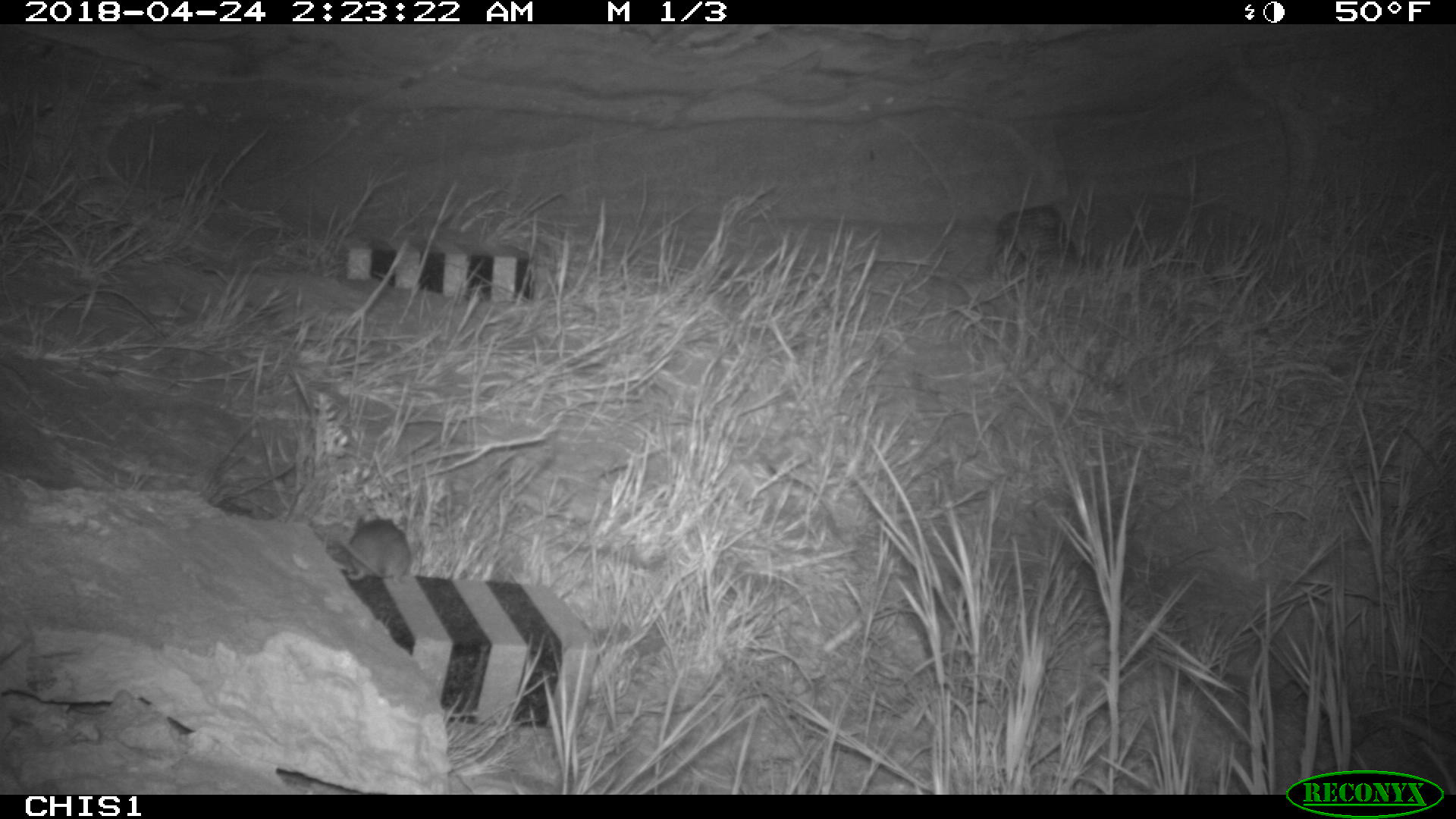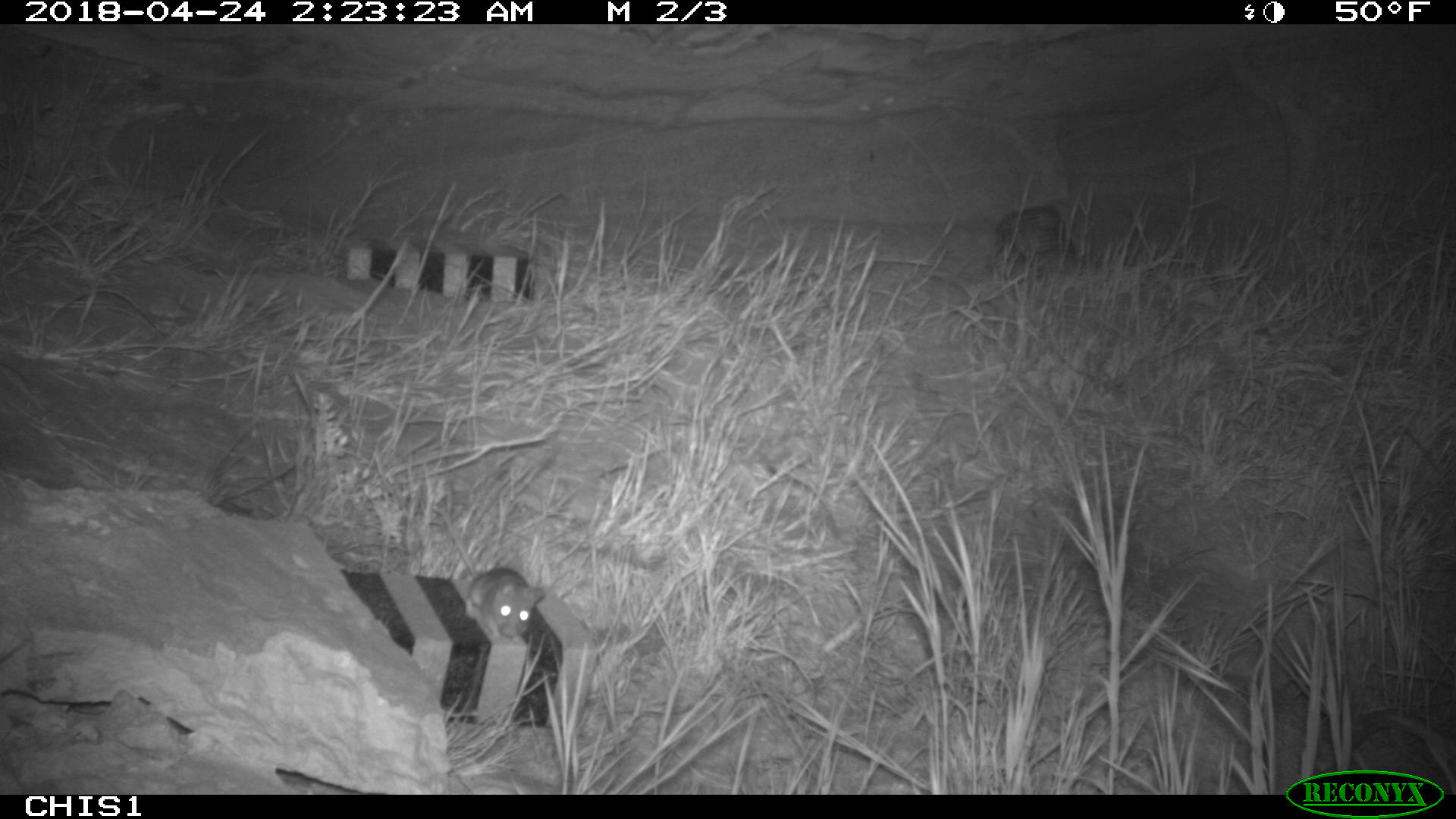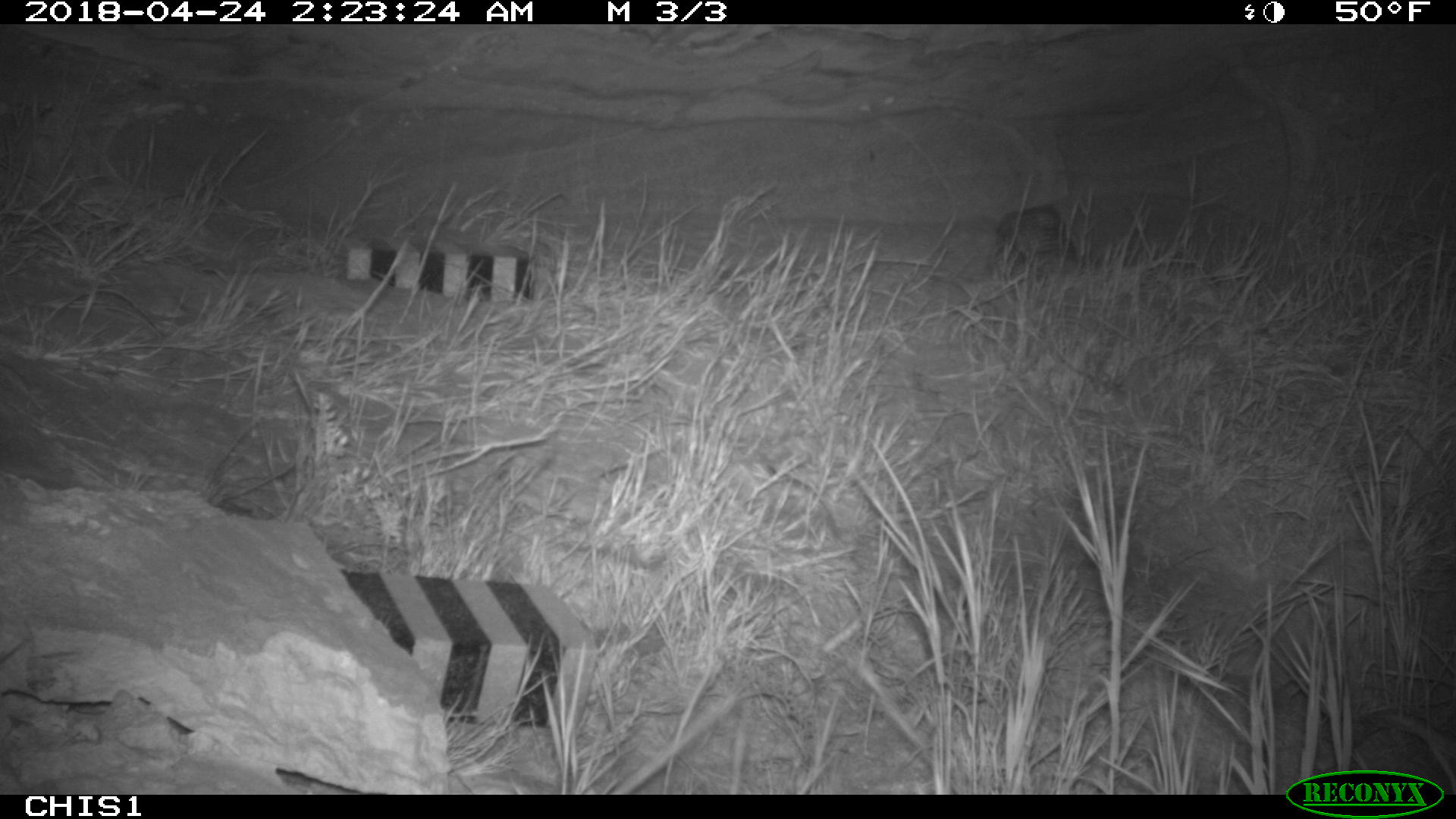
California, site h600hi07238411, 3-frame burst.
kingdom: Animalia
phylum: Chordata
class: Mammalia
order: Rodentia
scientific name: Rodentia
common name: rodent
Rodent (Rodentia).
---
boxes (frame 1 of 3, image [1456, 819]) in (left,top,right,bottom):
rodent: (338,513,410,580)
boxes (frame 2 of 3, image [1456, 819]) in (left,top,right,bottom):
rodent: (432,507,548,639)